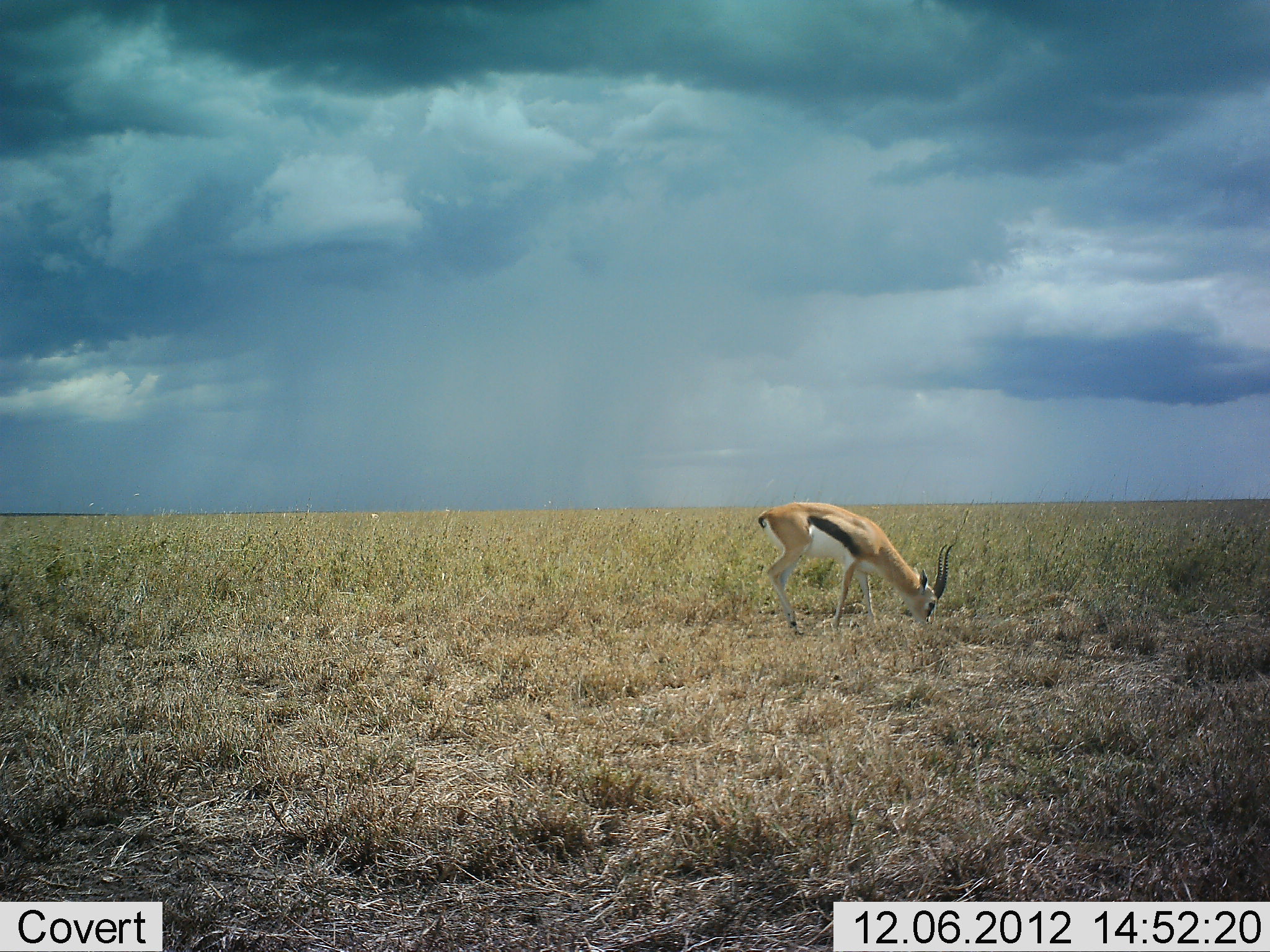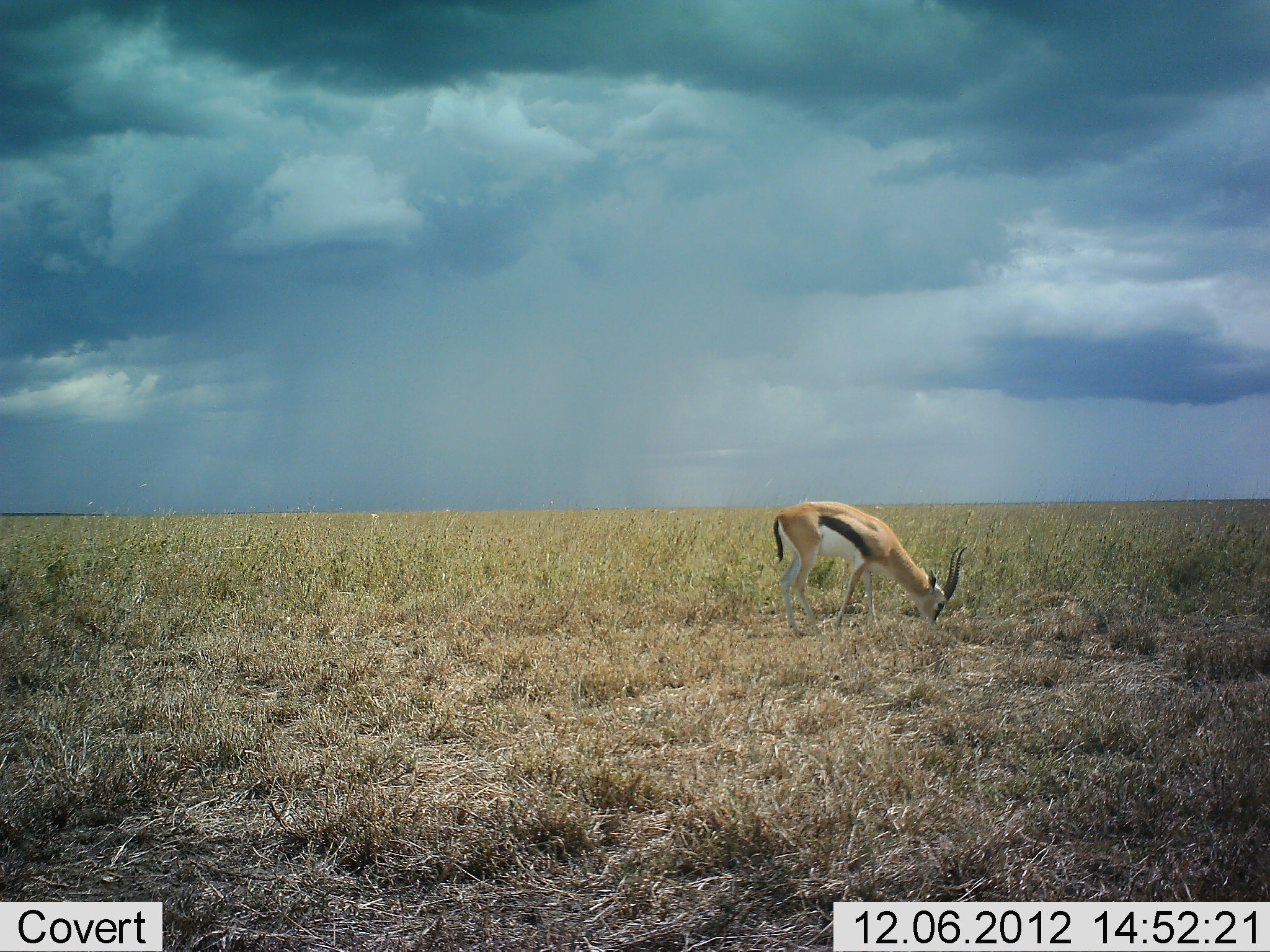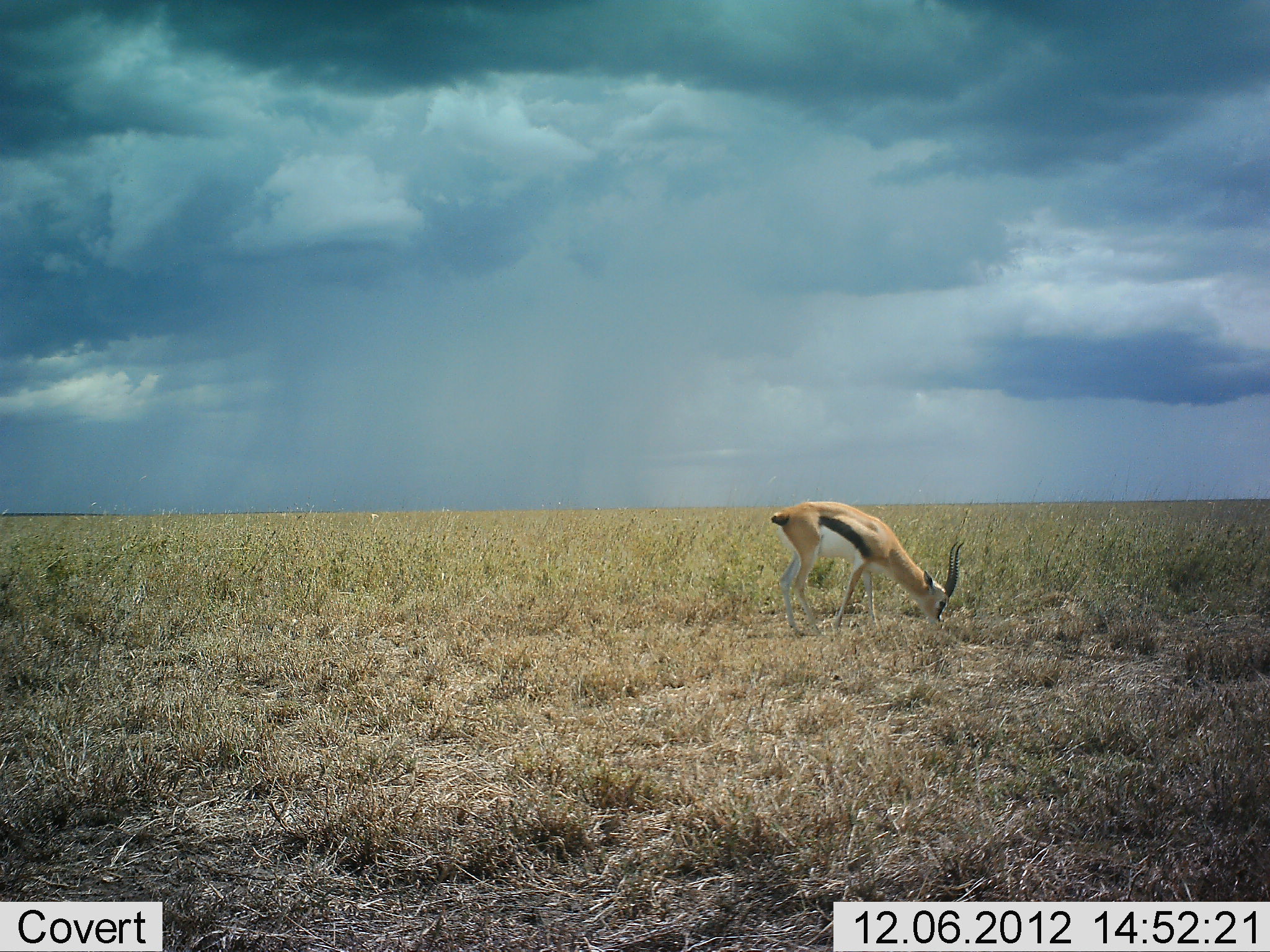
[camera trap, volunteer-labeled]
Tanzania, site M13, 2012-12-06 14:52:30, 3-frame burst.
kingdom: Animalia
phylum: Chordata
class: Mammalia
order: Artiodactyla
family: Bovidae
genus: Eudorcas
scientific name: Eudorcas thomsonii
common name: thomson's gazelle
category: gazellethomsons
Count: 1.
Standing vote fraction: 12%.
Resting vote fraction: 0%.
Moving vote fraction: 4%.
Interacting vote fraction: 0%.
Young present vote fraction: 0%.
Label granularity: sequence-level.